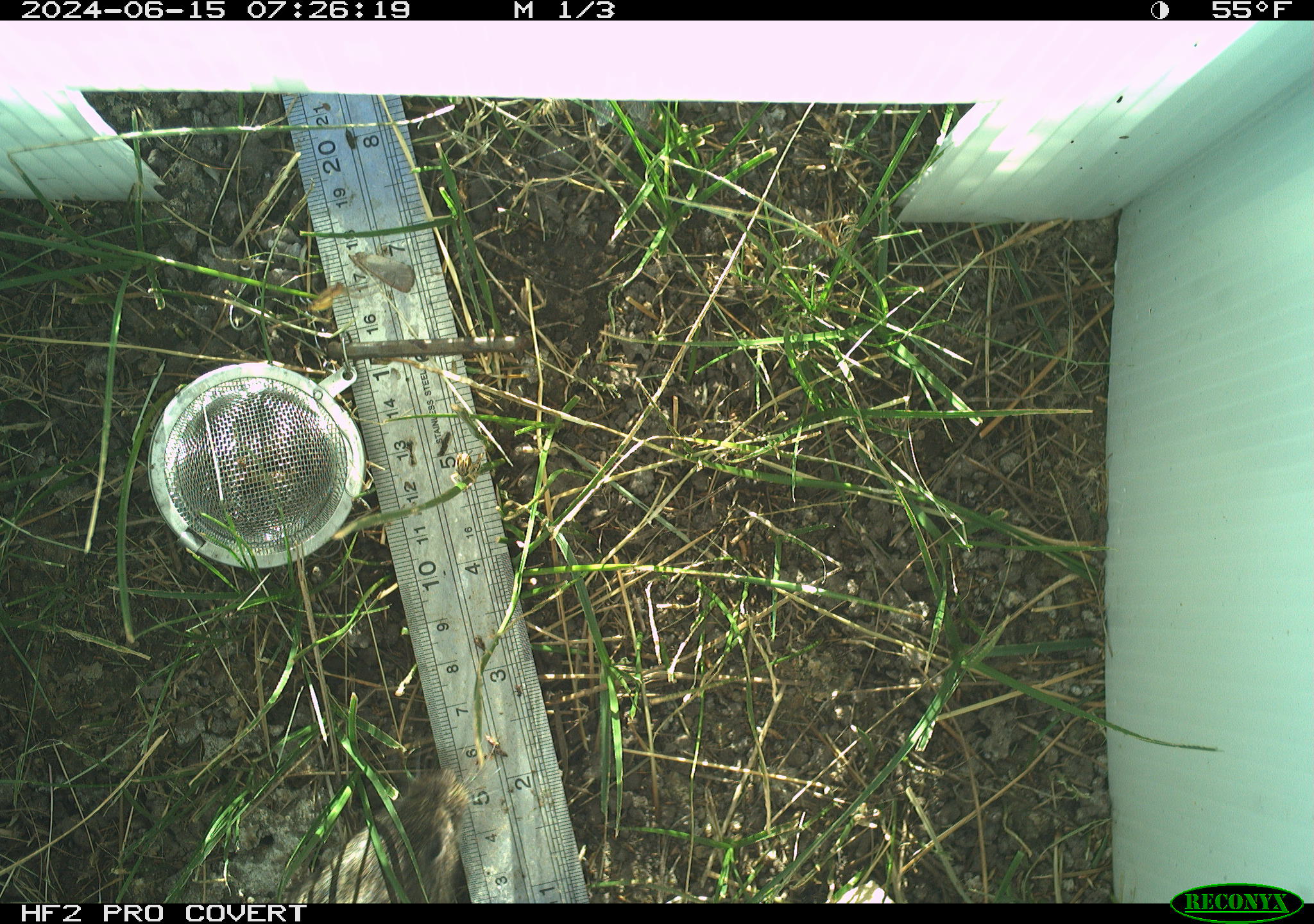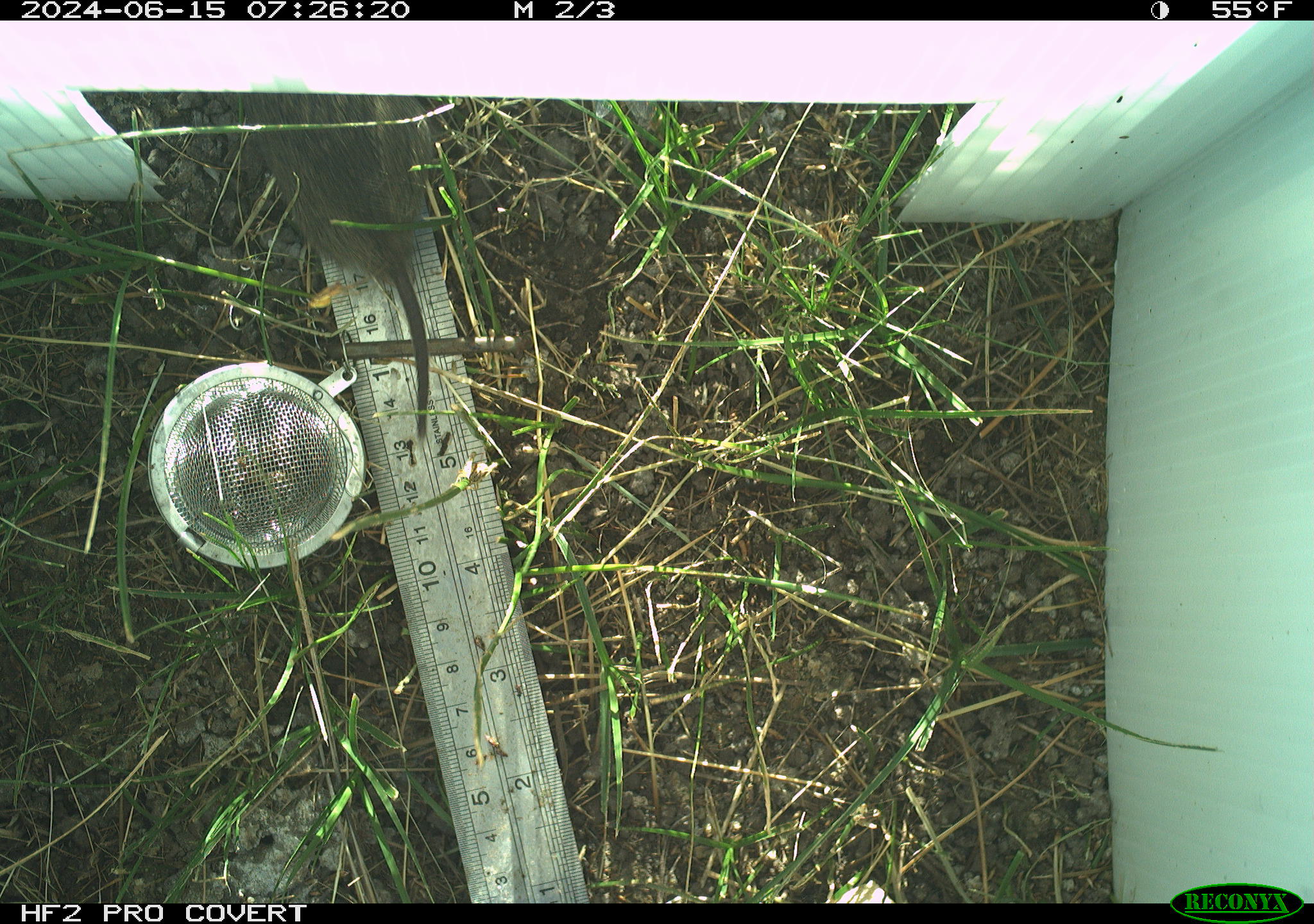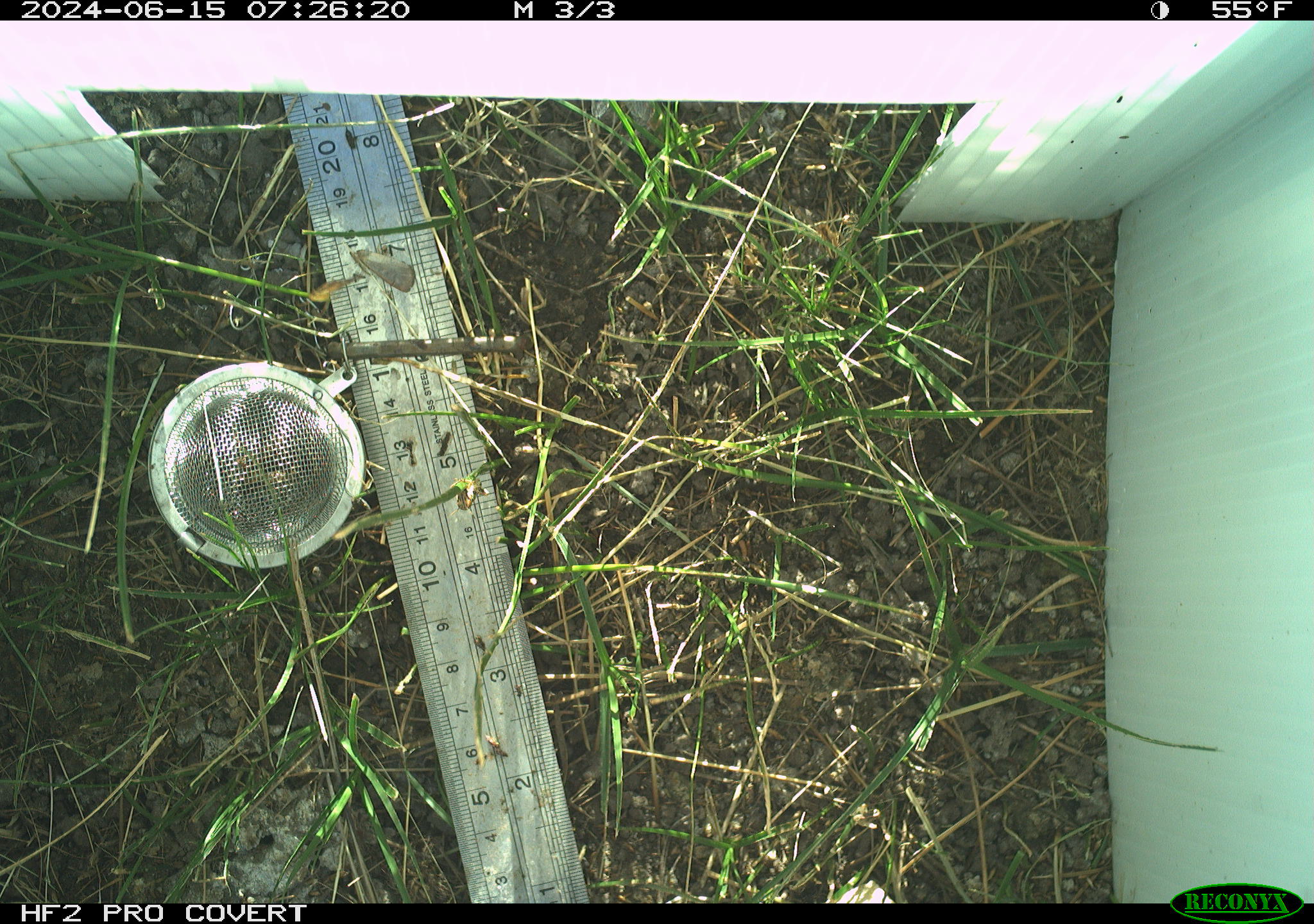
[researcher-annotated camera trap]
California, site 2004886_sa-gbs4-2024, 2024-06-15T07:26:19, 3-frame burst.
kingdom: Animalia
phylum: Chordata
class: Mammalia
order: Rodentia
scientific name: Rodentia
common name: rodent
Rodent (Rodentia).